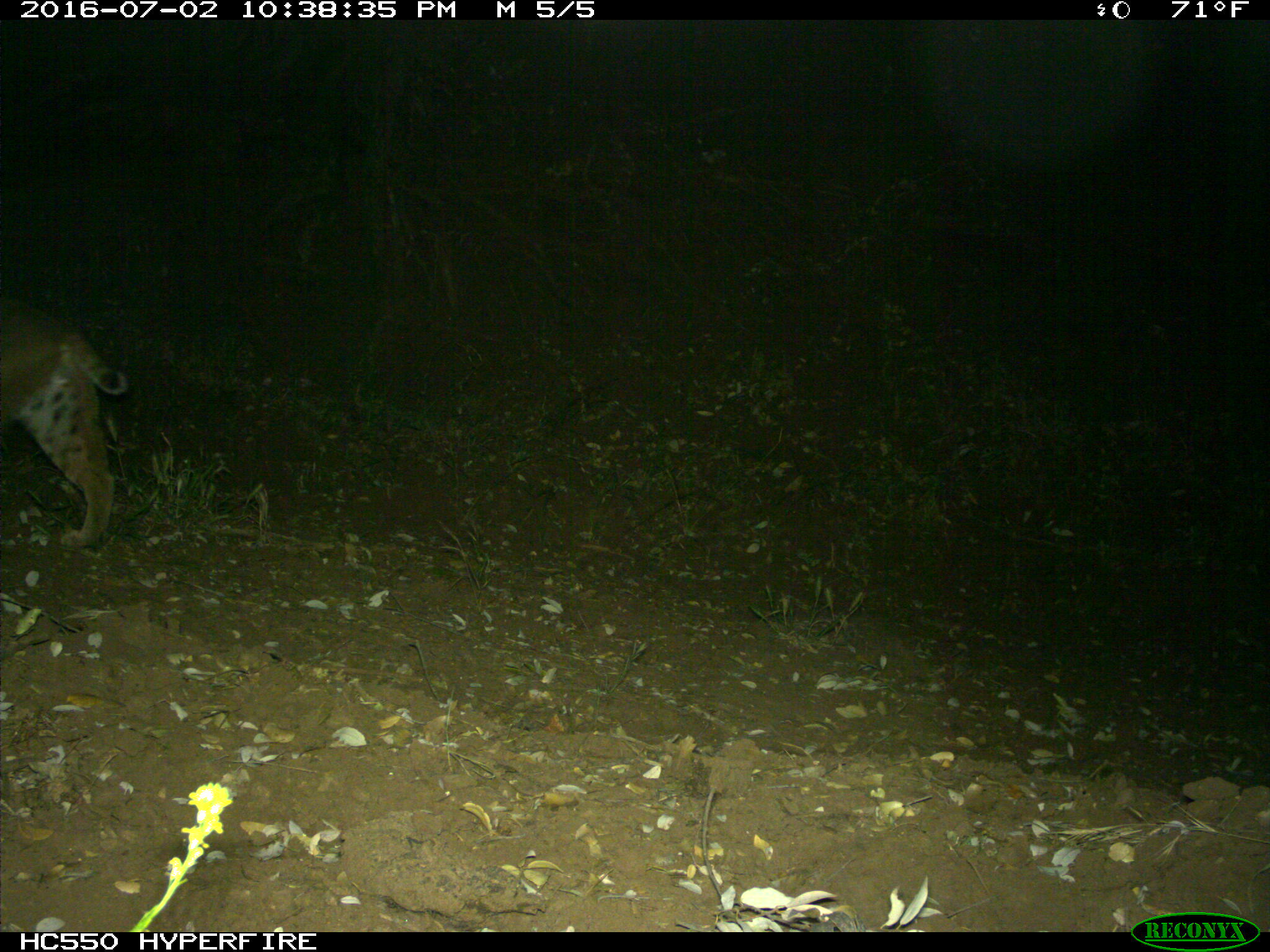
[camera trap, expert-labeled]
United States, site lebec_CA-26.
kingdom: Animalia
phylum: Chordata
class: Mammalia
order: Carnivora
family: Felidae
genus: Lynx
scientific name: Lynx rufus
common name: bobcat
Lynx rufus (bobcat).